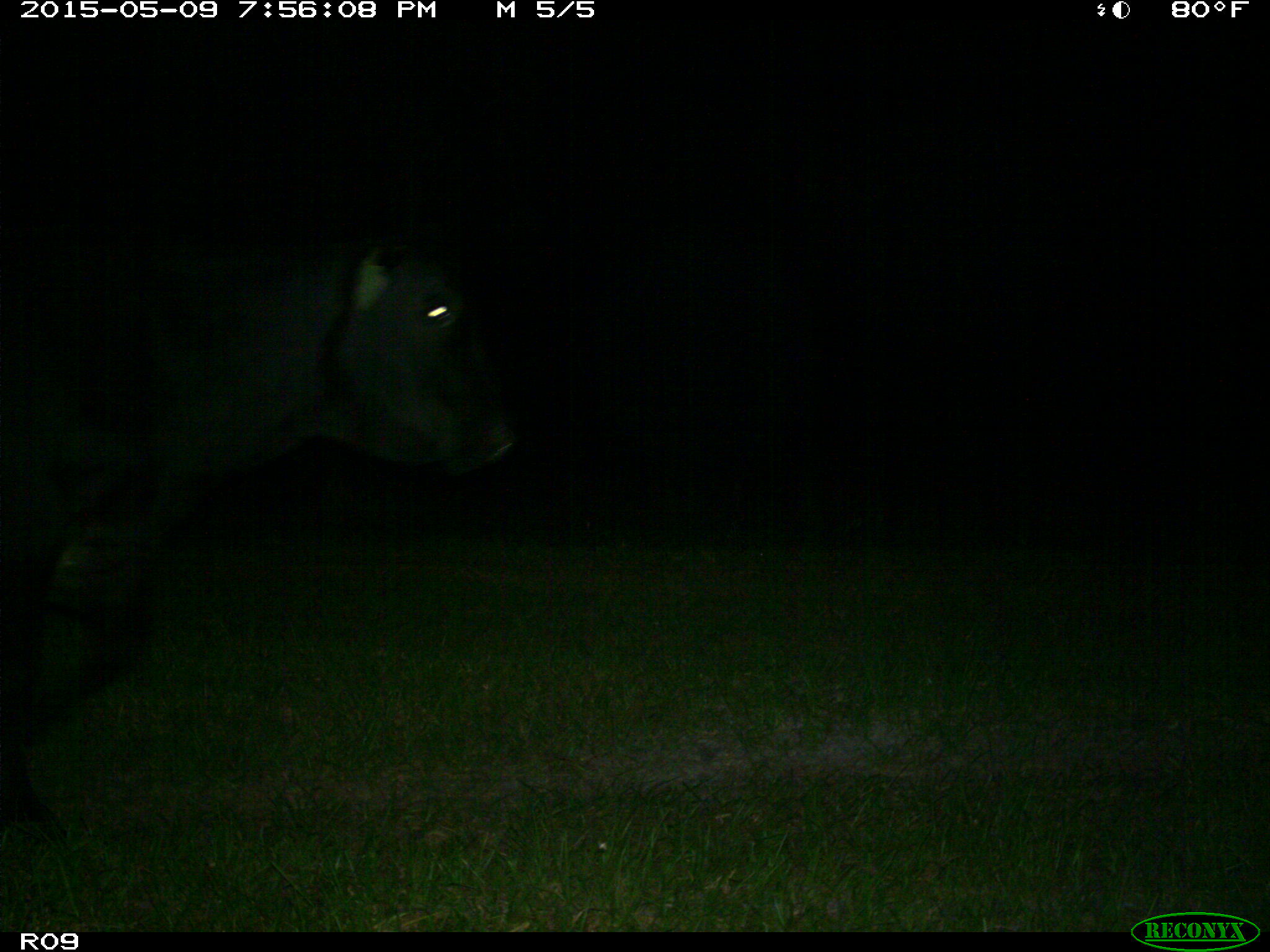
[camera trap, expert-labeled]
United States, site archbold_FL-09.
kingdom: Animalia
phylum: Chordata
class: Mammalia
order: Artiodactyla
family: Bovidae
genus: Bos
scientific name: Bos taurus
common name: domestic cow